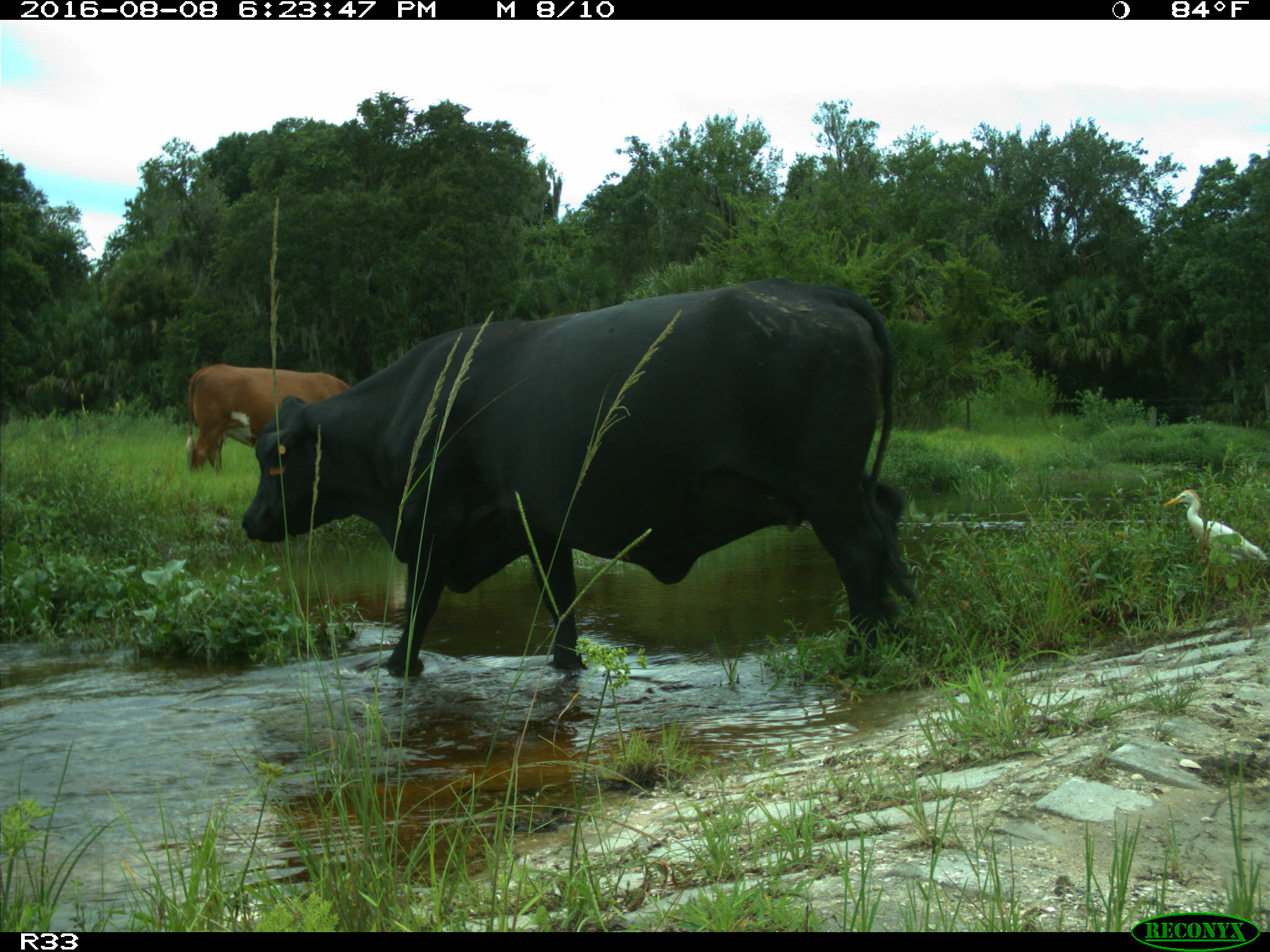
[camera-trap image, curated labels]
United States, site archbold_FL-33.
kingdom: Animalia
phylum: Chordata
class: Mammalia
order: Artiodactyla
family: Bovidae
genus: Bos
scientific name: Bos taurus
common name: domestic cow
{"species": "Bos taurus (domestic cow)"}